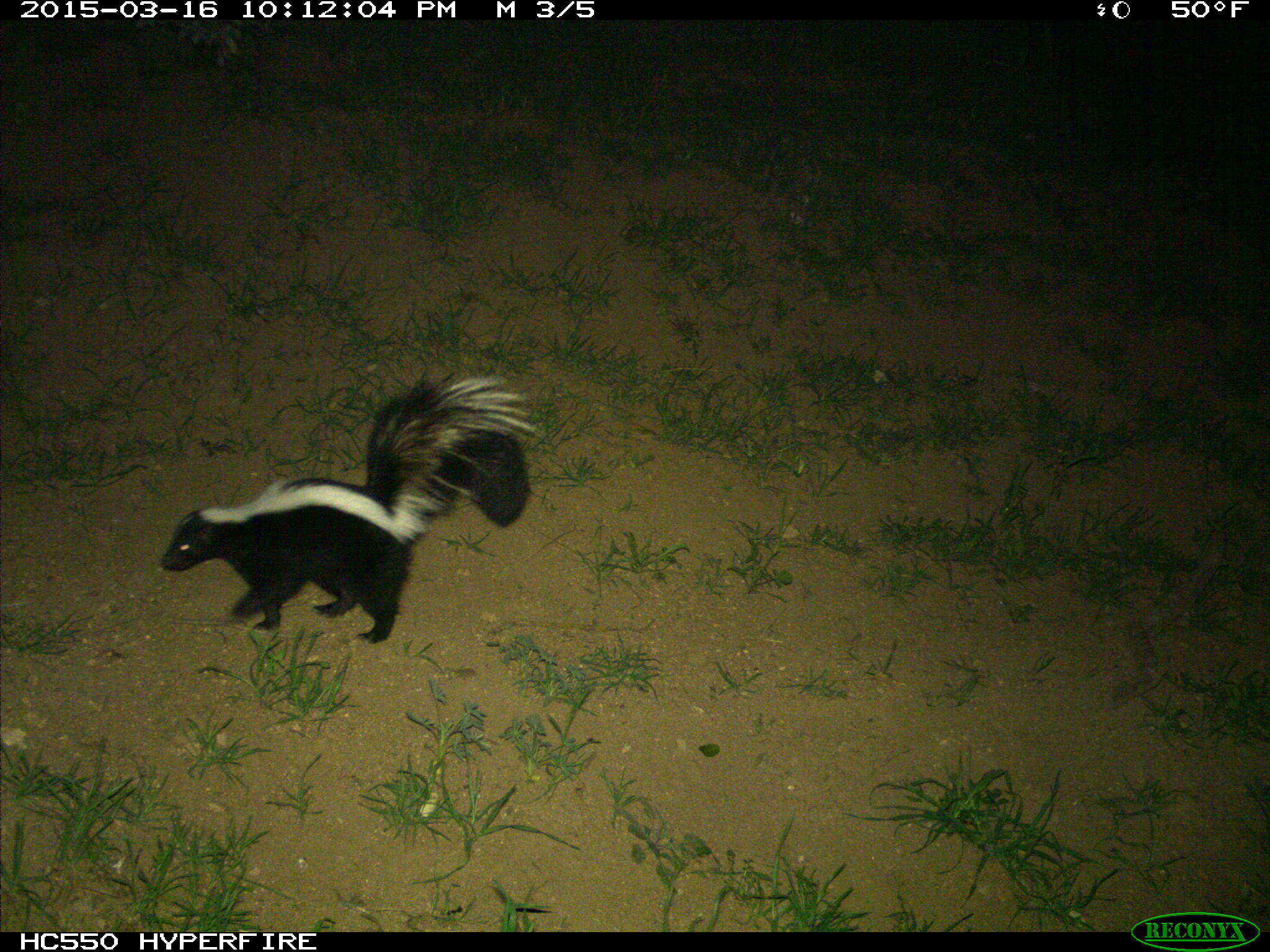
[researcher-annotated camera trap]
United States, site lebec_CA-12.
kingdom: Animalia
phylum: Chordata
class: Mammalia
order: Carnivora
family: Mephitidae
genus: Mephitis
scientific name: Mephitis mephitis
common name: striped skunk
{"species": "Mephitis mephitis (striped skunk)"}